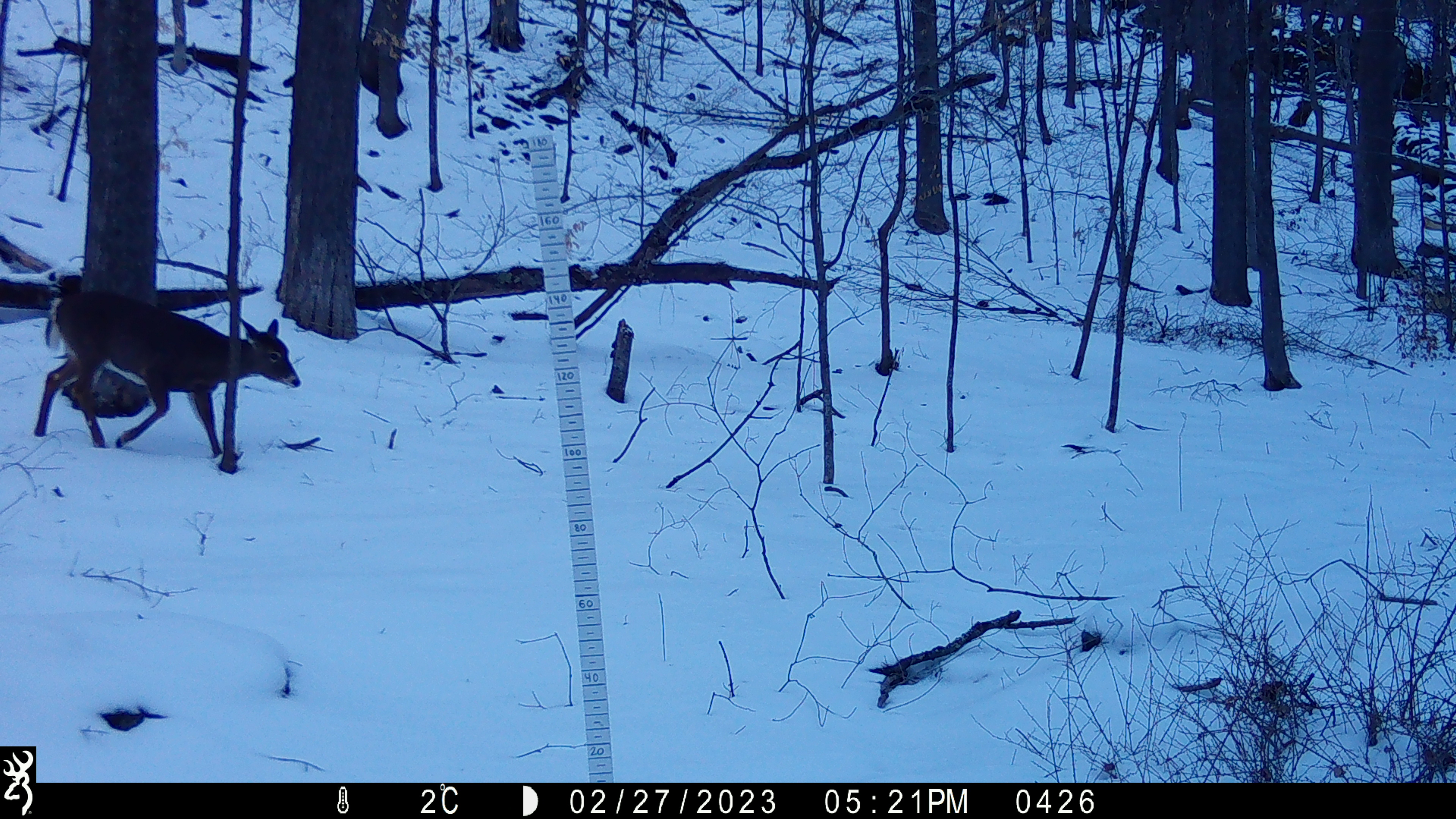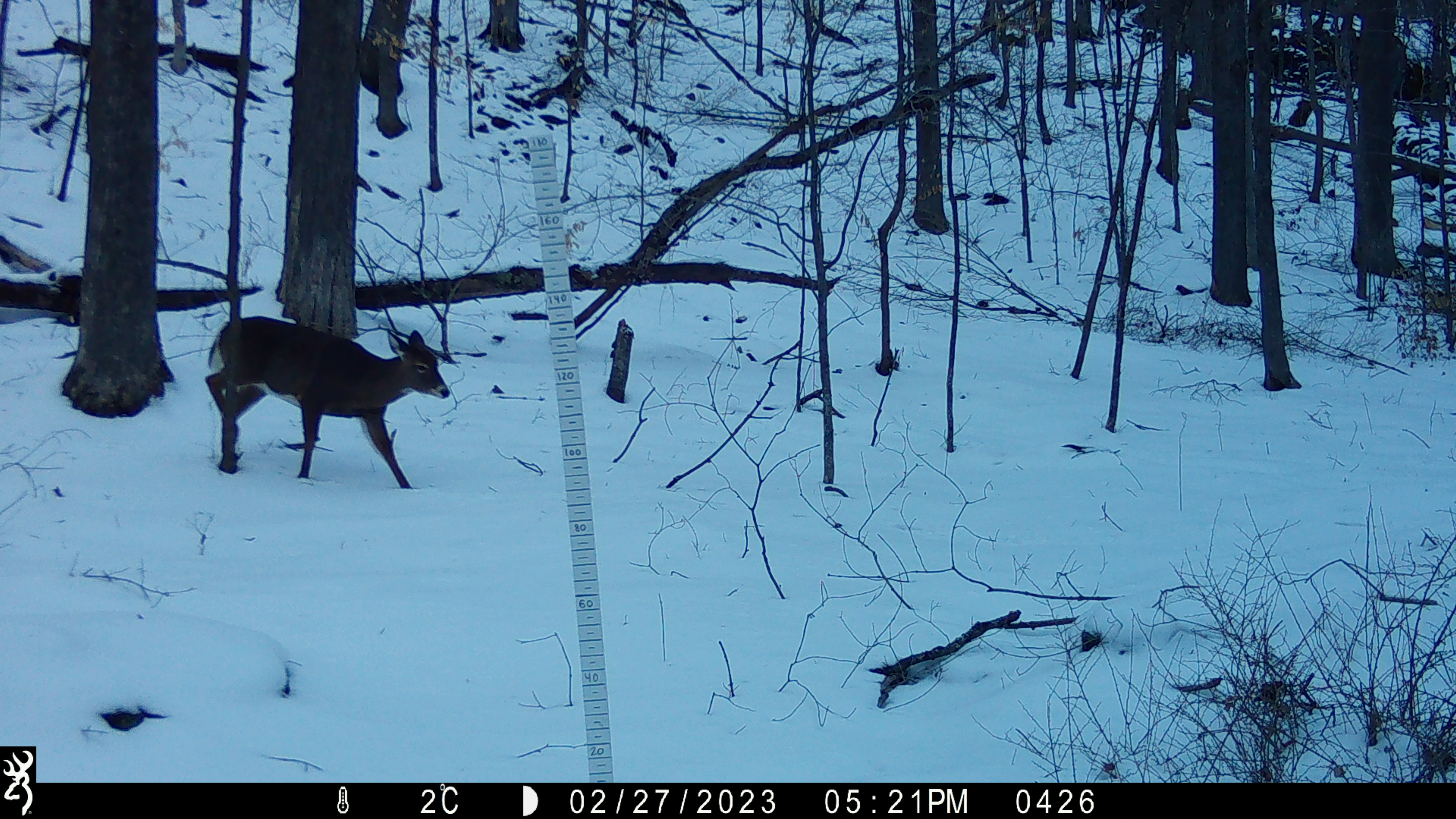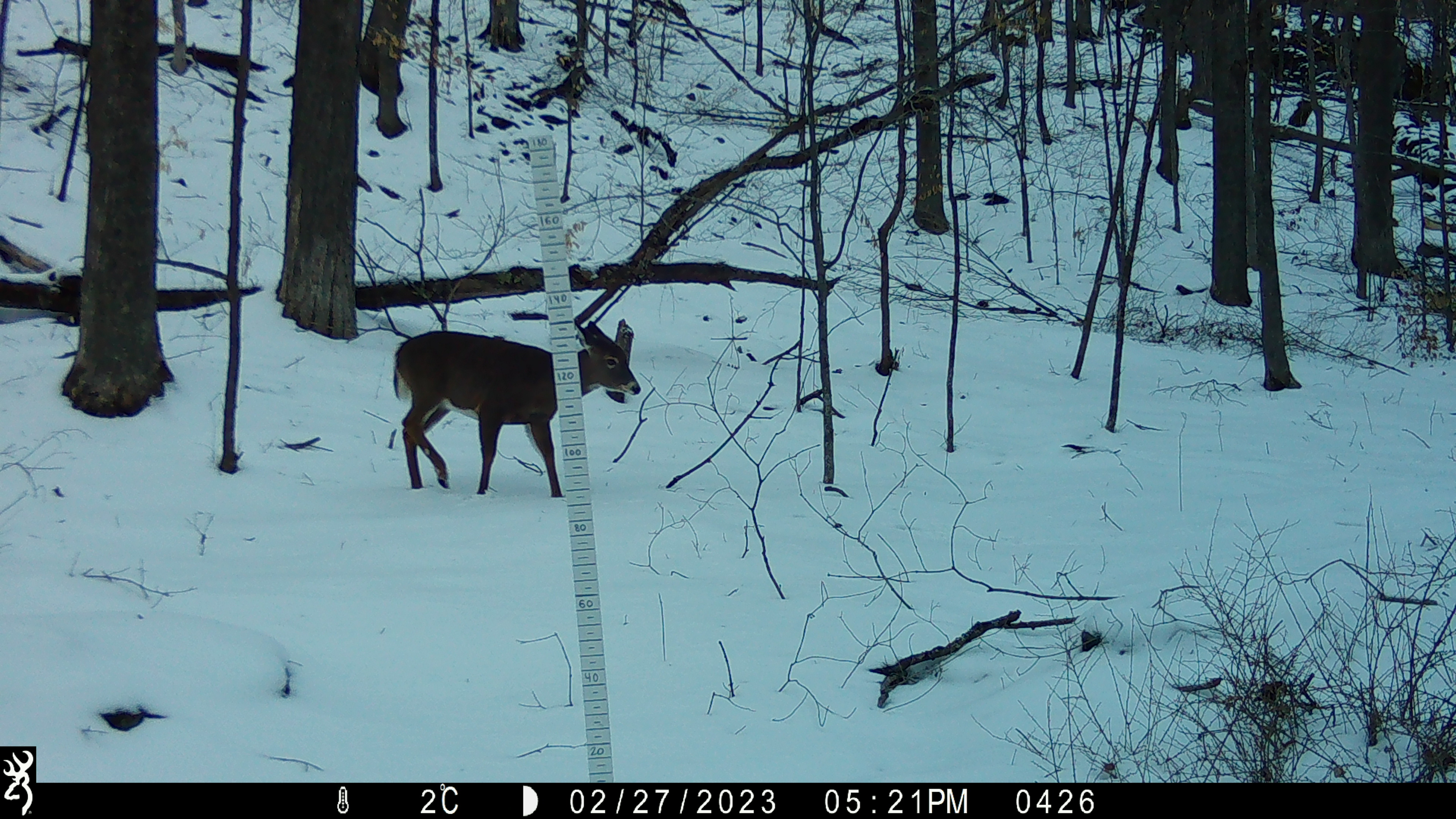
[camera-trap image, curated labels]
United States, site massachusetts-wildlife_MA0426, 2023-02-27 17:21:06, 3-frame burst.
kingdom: Animalia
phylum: Chordata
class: Mammalia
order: Artiodactyla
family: Cervidae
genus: Odocoileus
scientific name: Odocoileus virginianus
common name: white-tailed deer